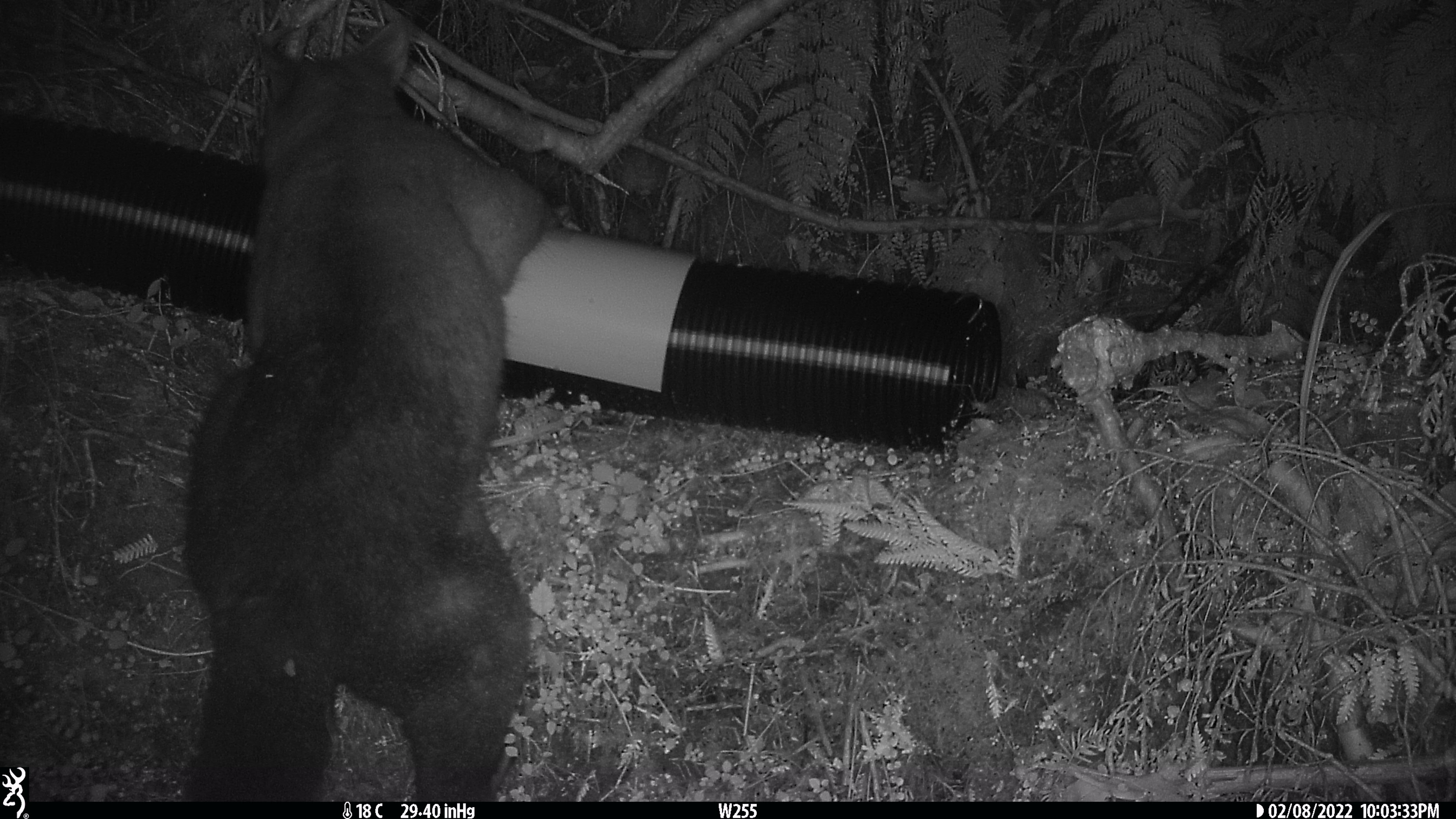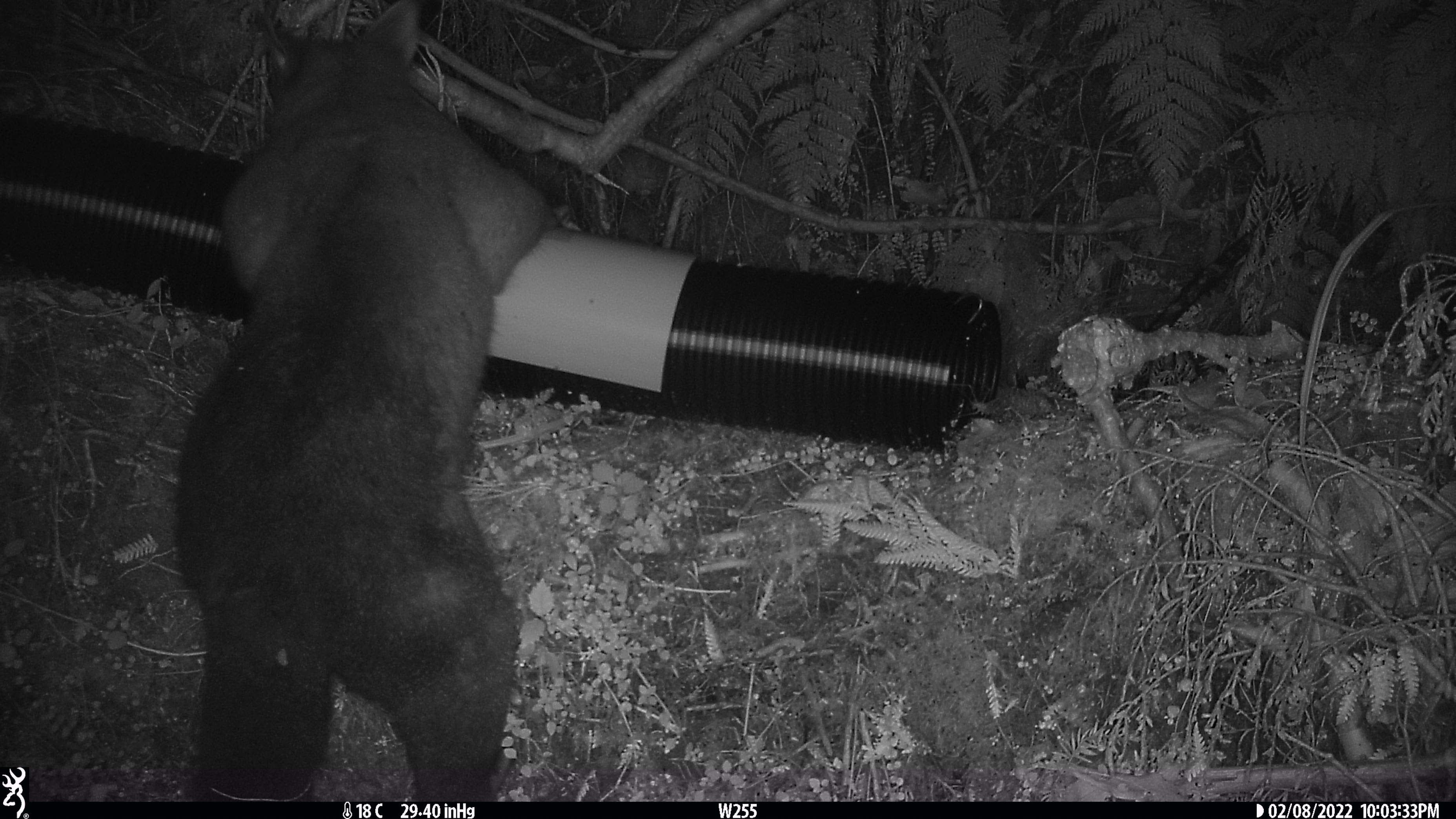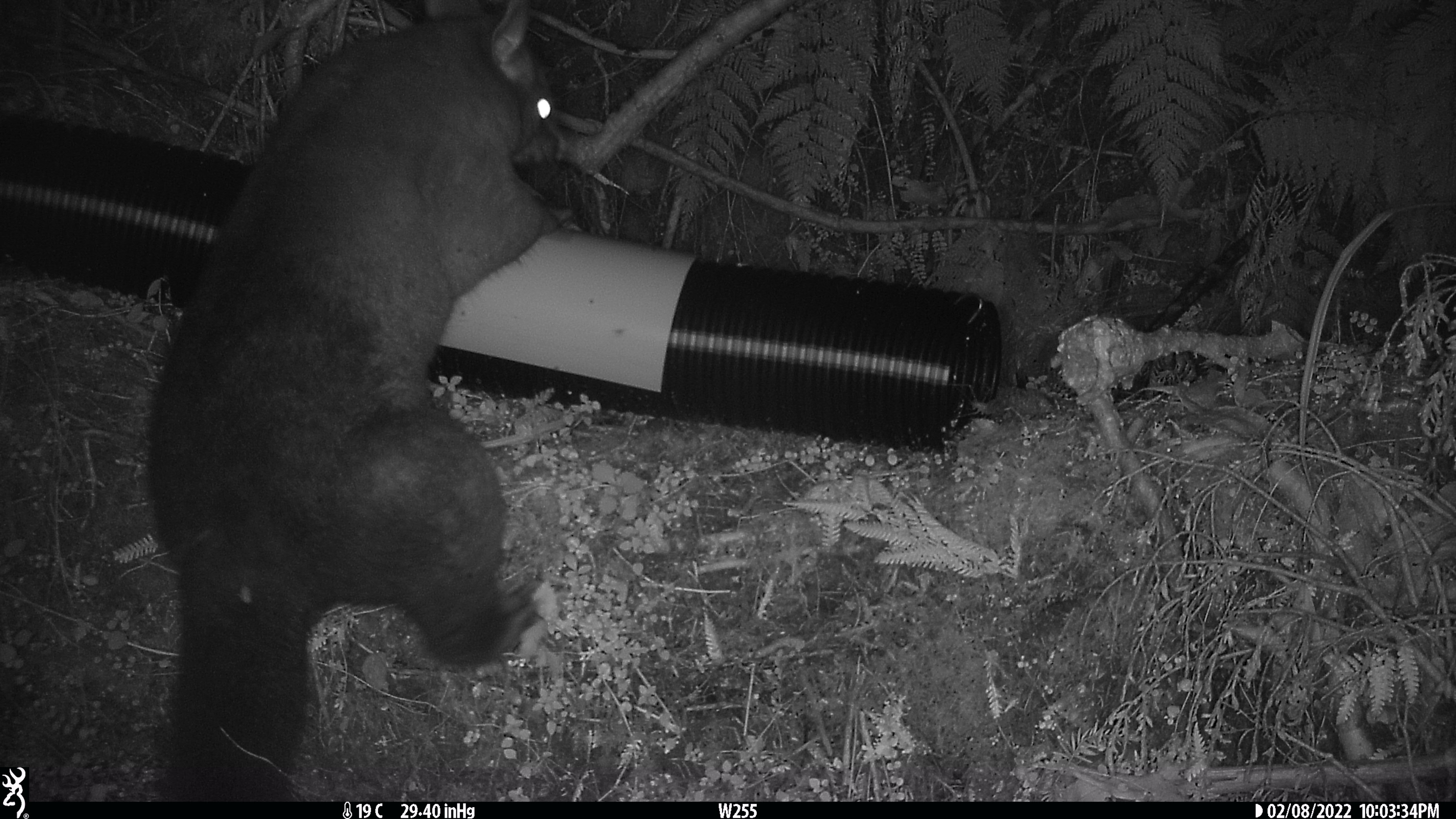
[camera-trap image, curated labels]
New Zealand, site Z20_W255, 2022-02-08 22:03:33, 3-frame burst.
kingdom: Animalia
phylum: Chordata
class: Mammalia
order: Diprotodontia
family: Phalangeridae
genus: Trichosurus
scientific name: Trichosurus vulpecula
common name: common brushtail possum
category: possum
Possum (common brushtail possum) (Trichosurus vulpecula).